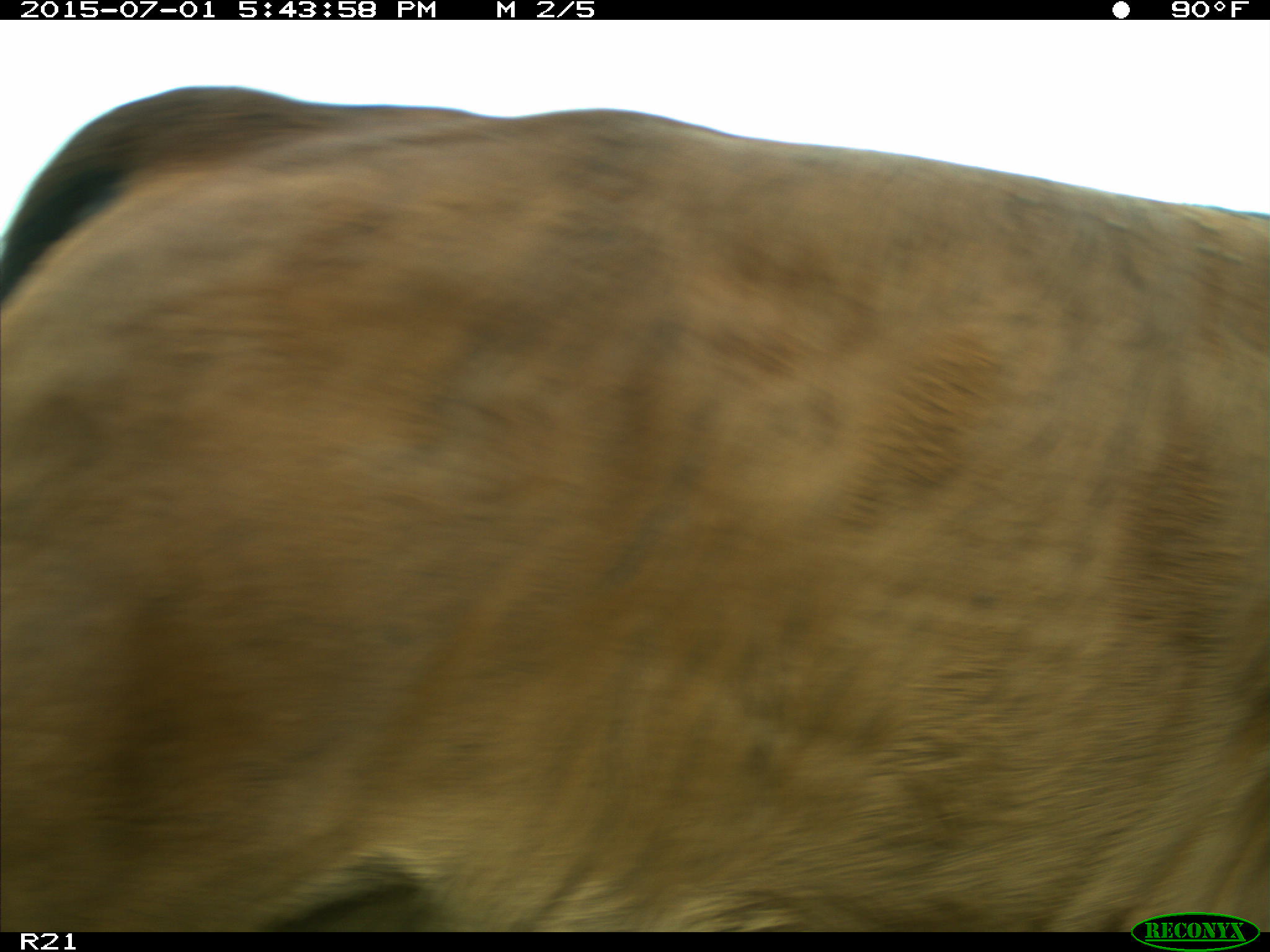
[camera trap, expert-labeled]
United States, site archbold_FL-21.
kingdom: Animalia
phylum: Chordata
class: Mammalia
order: Artiodactyla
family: Bovidae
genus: Bos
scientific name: Bos taurus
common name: domestic cow